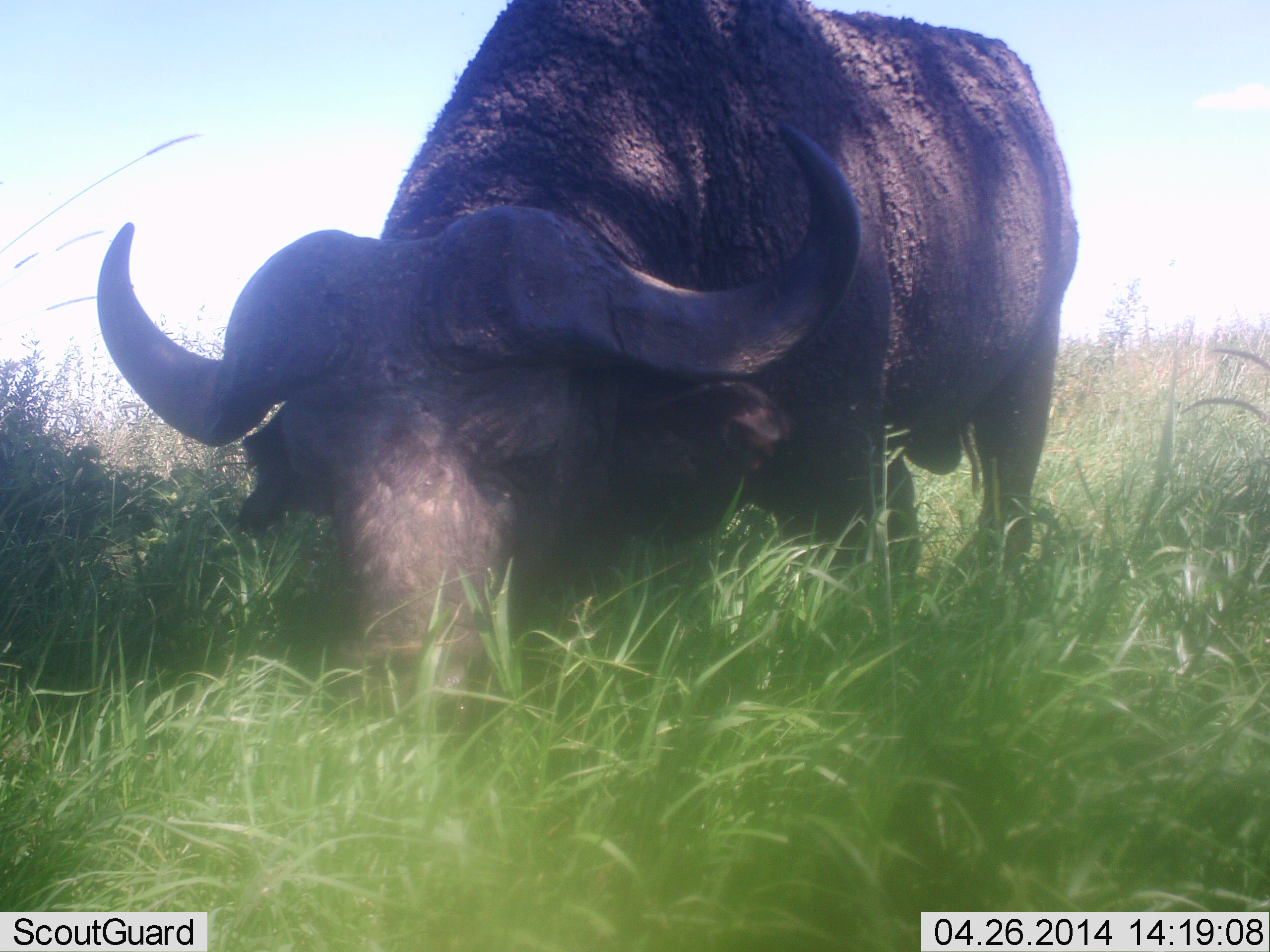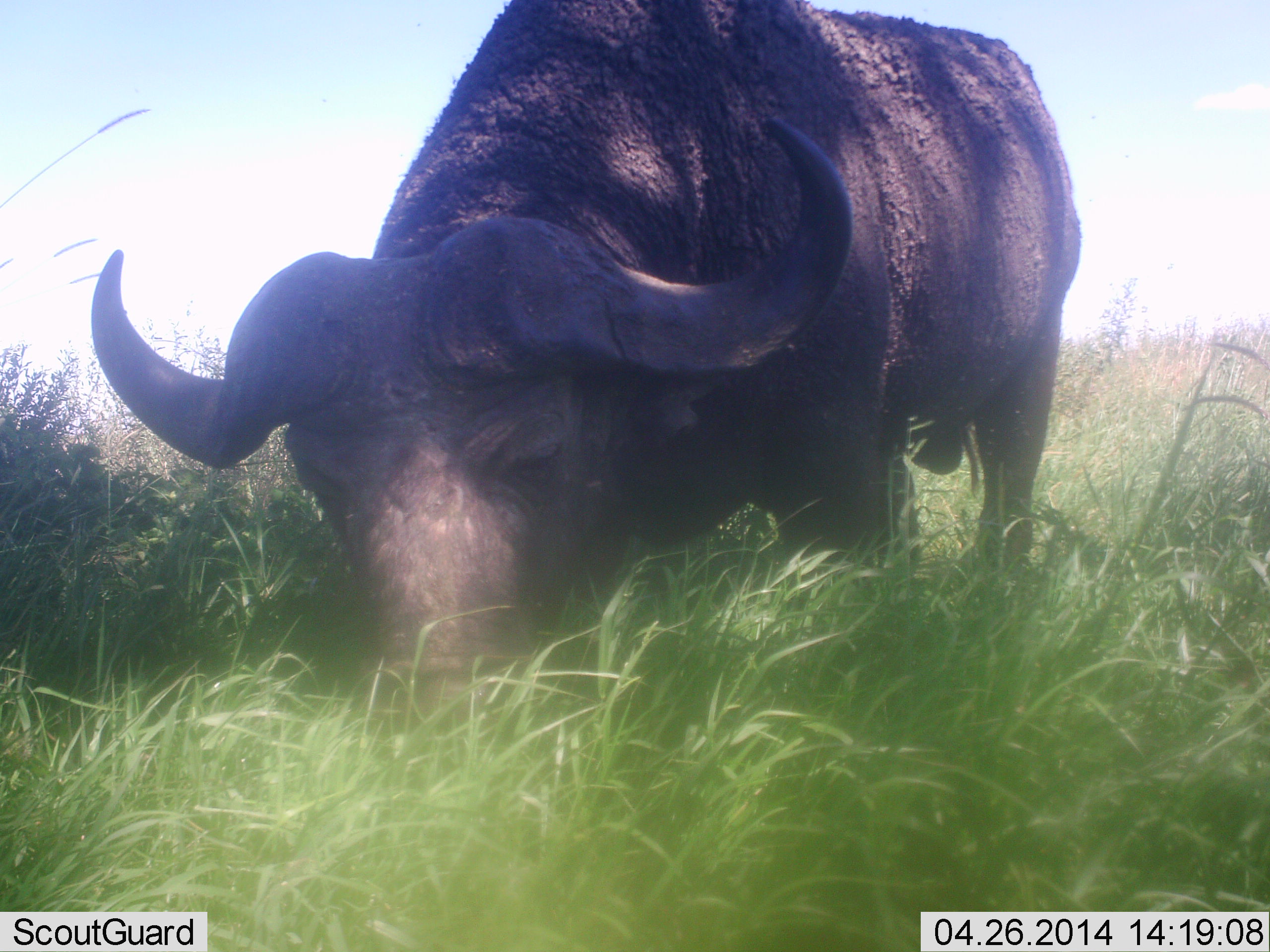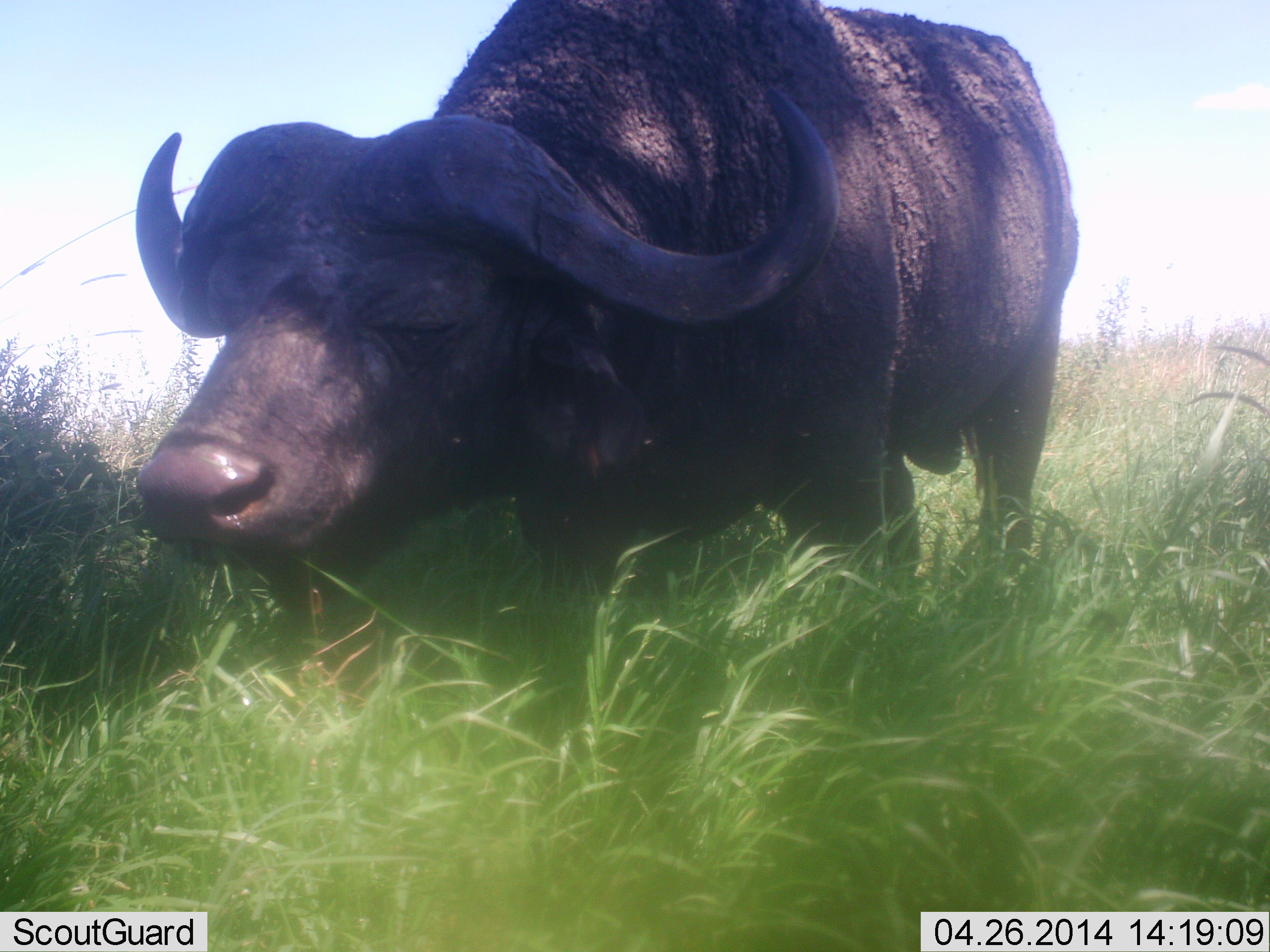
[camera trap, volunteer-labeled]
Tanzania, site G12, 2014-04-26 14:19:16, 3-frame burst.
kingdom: Animalia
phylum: Chordata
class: Mammalia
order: Artiodactyla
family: Bovidae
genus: Syncerus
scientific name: Syncerus caffer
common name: cape buffalo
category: buffalo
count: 1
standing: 30%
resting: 0%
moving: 0%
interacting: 0%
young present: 0%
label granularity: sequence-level